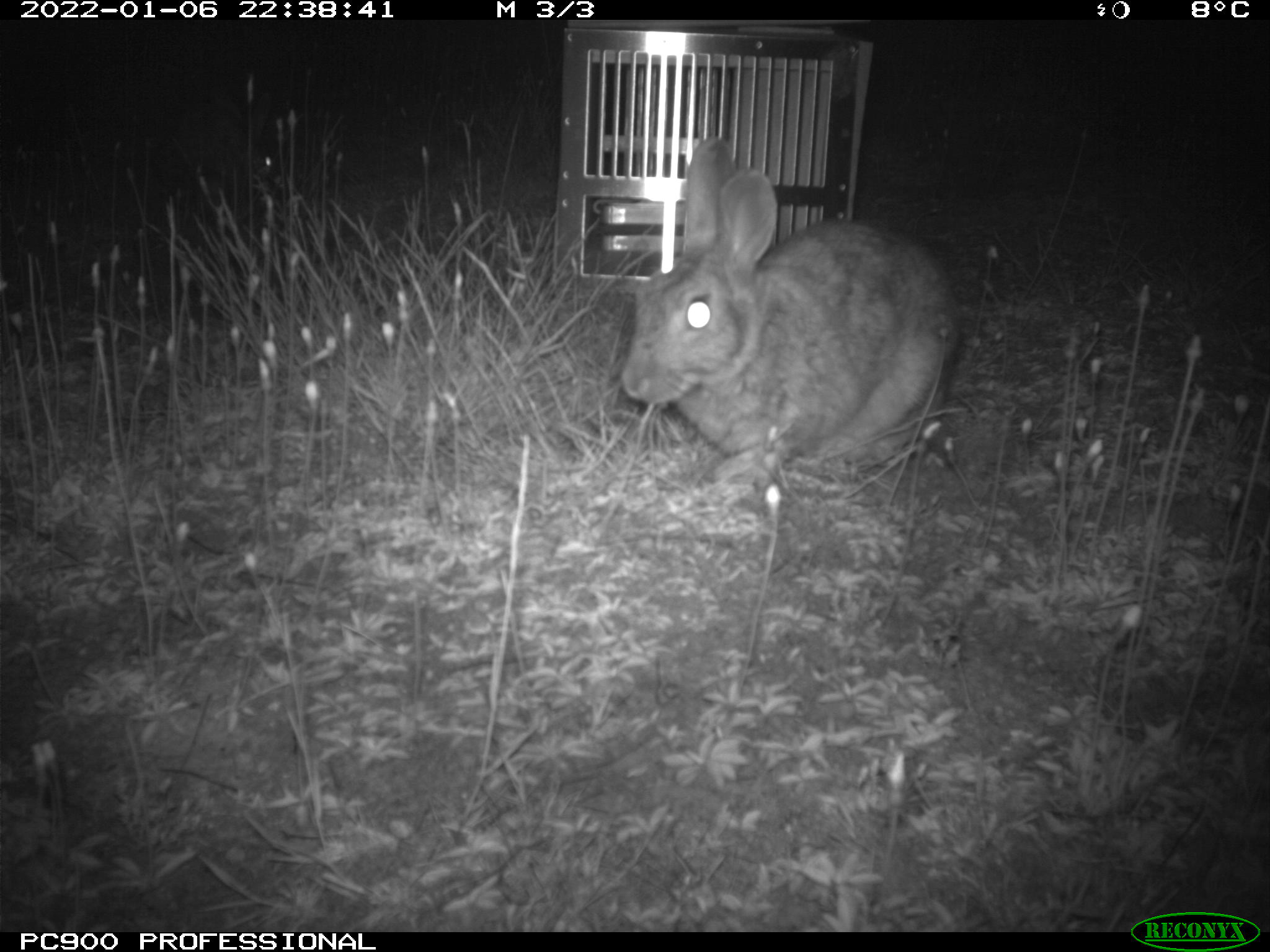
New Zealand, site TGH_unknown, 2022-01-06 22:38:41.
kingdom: Animalia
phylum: Chordata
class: Mammalia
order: Lagomorpha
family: Leporidae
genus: Oryctolagus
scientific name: Oryctolagus cuniculus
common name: european rabbit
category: rabbit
Rabbit (european rabbit) (Oryctolagus cuniculus).